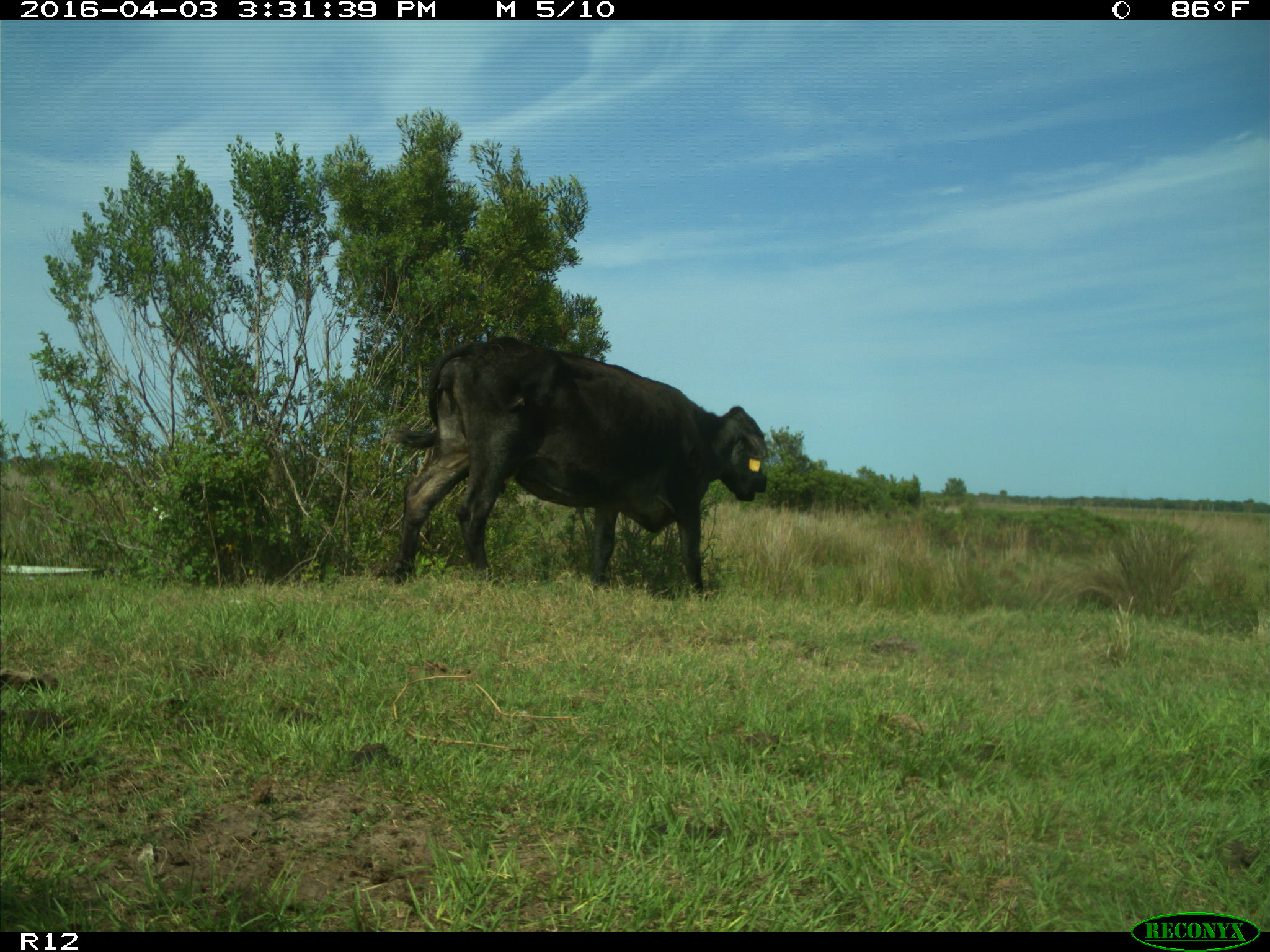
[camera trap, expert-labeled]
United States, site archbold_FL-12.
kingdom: Animalia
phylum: Chordata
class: Mammalia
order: Artiodactyla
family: Bovidae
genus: Bos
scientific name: Bos taurus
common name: domestic cow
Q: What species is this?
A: Bos taurus (domestic cow).